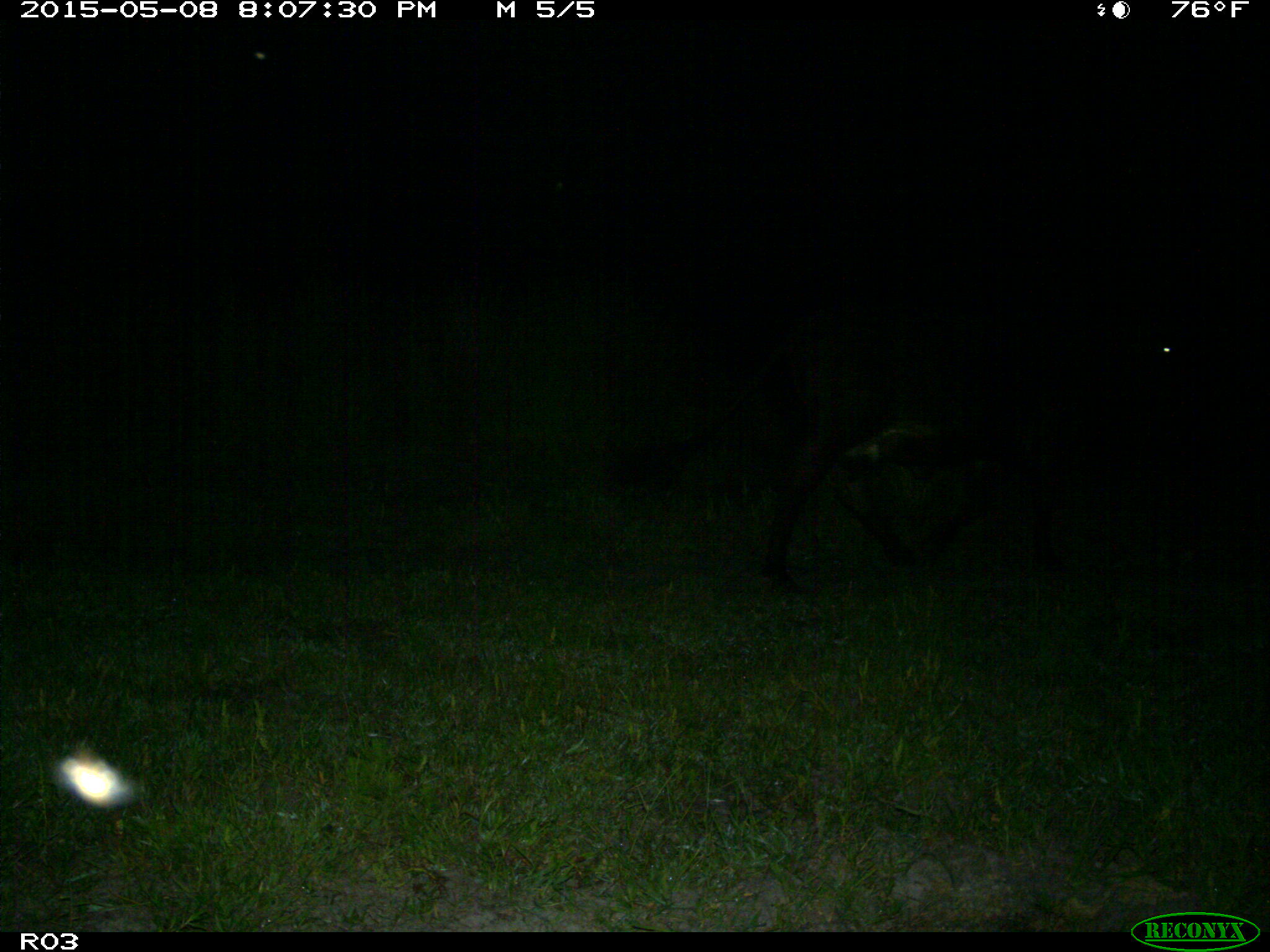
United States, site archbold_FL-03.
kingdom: Animalia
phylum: Chordata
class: Mammalia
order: Artiodactyla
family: Bovidae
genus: Bos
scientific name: Bos taurus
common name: domestic cow